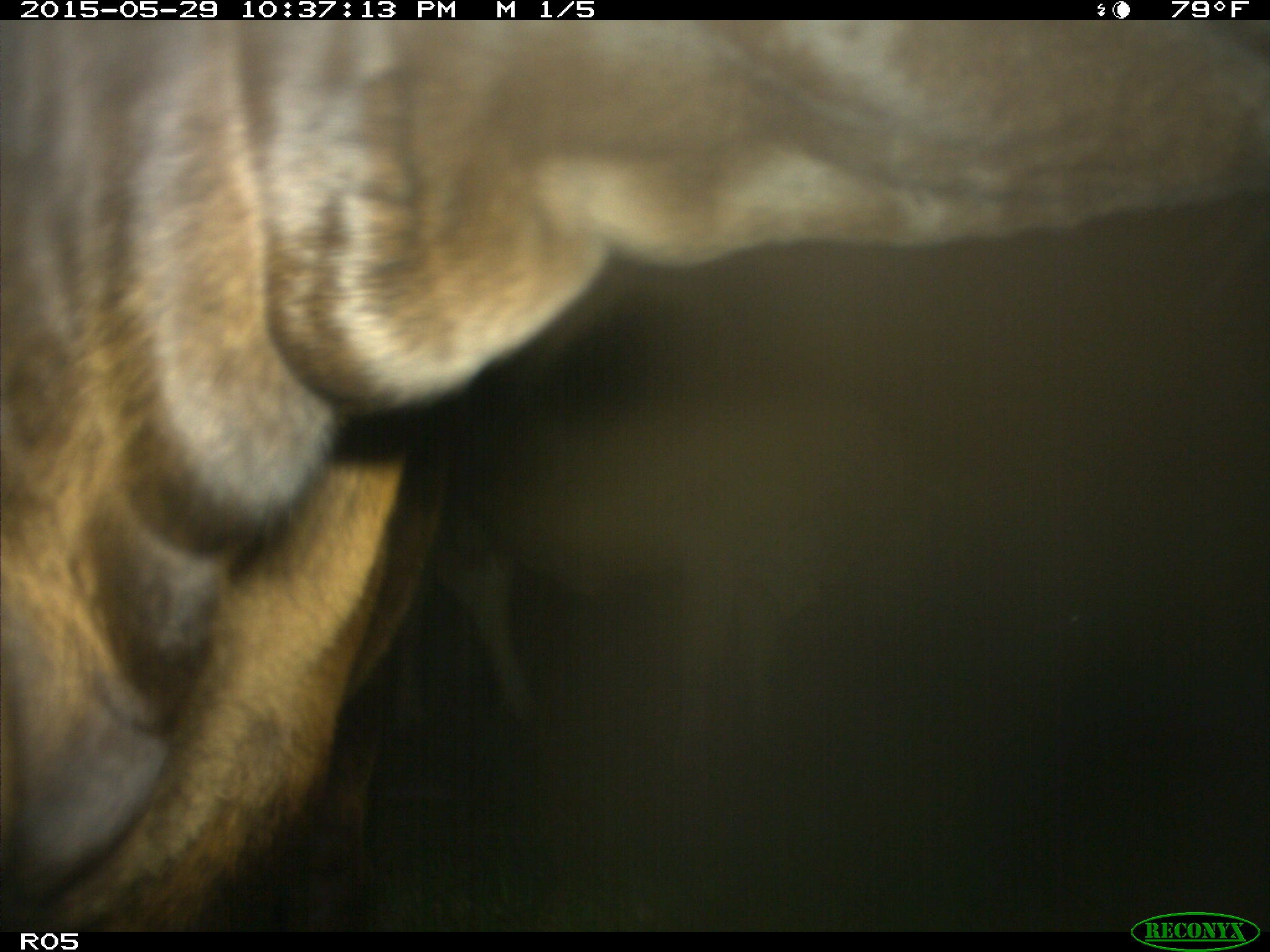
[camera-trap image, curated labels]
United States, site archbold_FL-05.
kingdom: Animalia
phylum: Chordata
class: Mammalia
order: Artiodactyla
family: Bovidae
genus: Bos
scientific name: Bos taurus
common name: domestic cow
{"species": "Bos taurus (domestic cow)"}